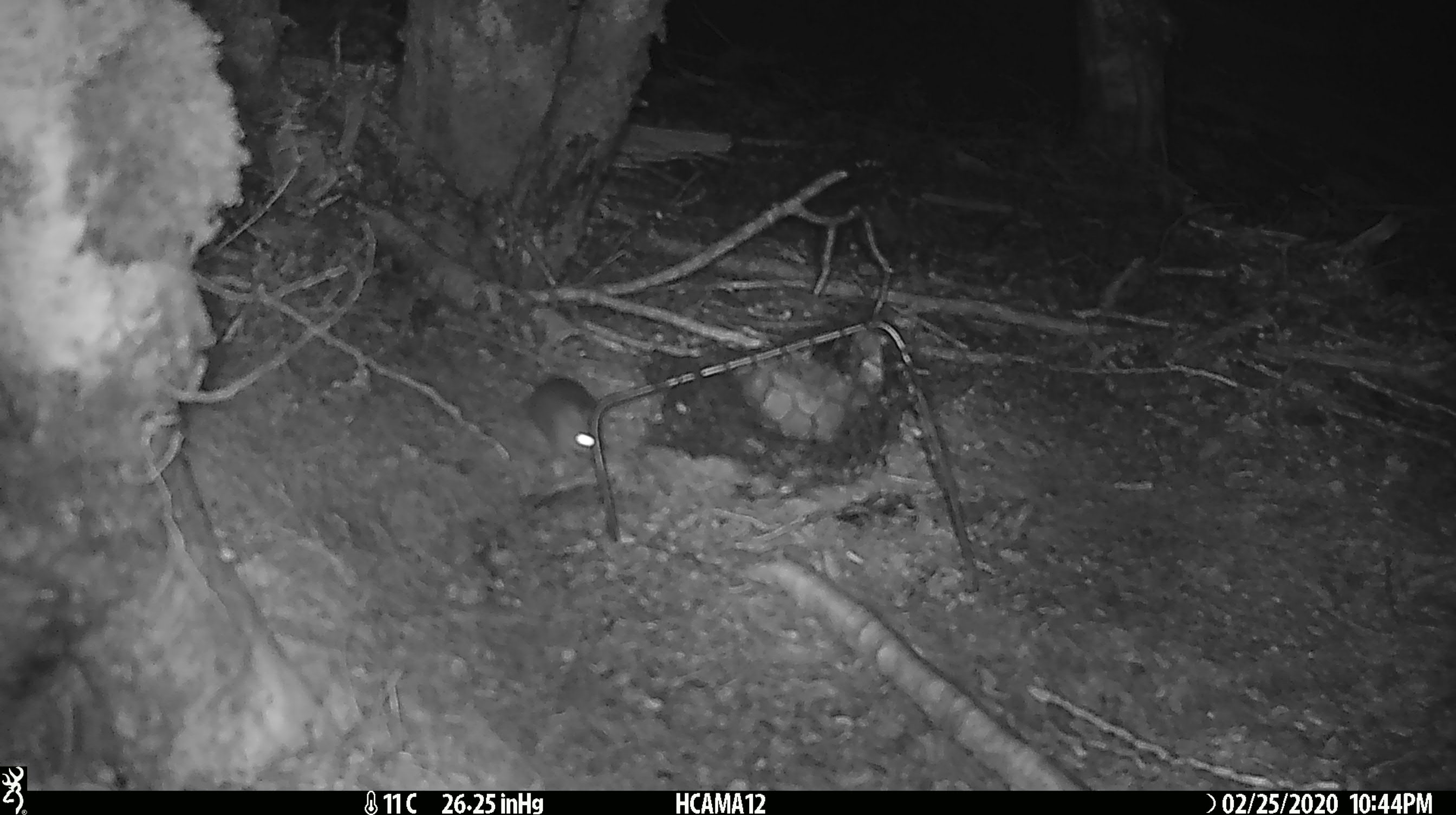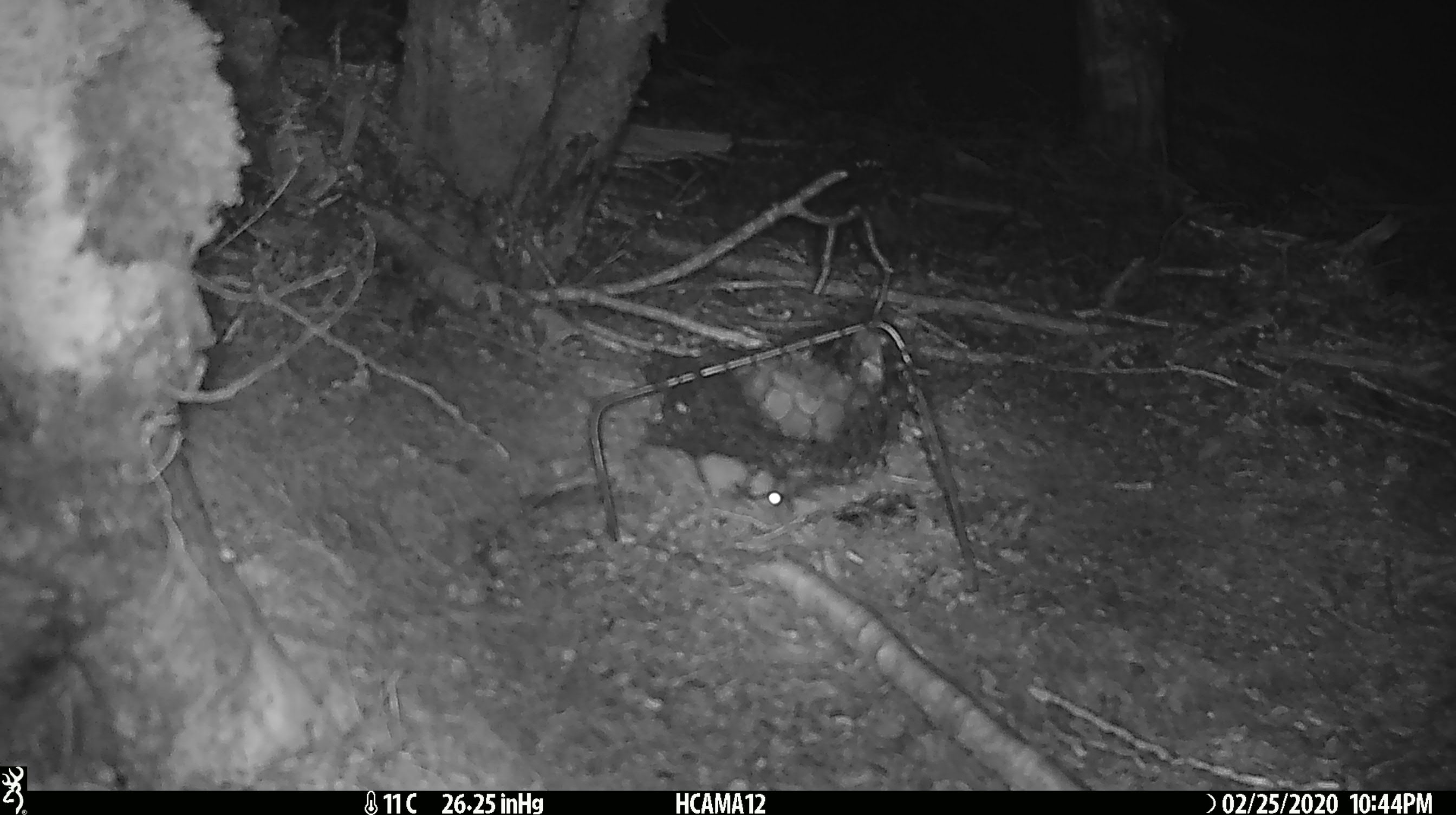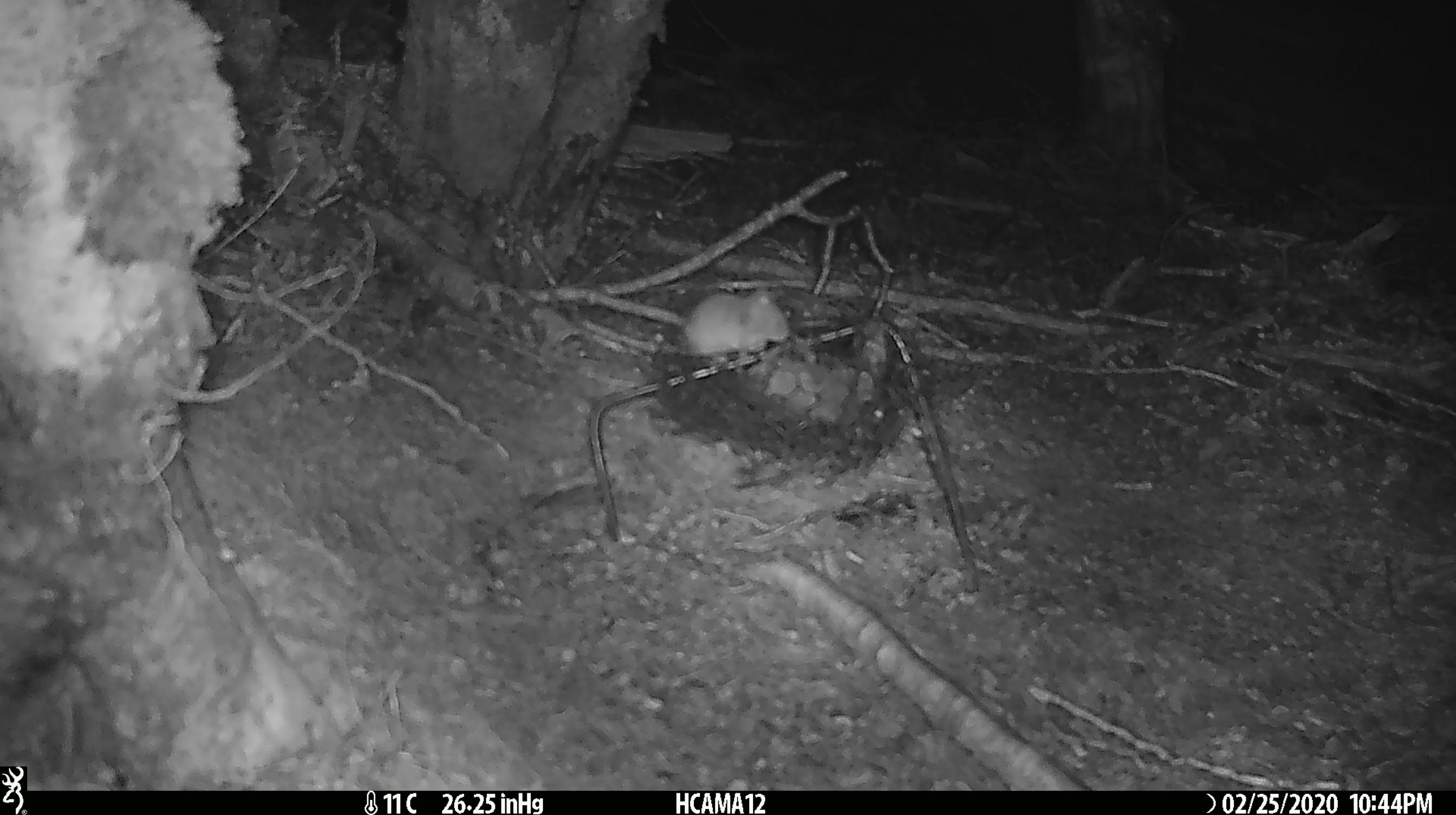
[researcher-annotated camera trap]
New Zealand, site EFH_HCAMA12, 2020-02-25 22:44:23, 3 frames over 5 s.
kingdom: Animalia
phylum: Chordata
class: Mammalia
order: Rodentia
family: Muridae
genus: Mus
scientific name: Mus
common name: mouse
Mouse (Mus).